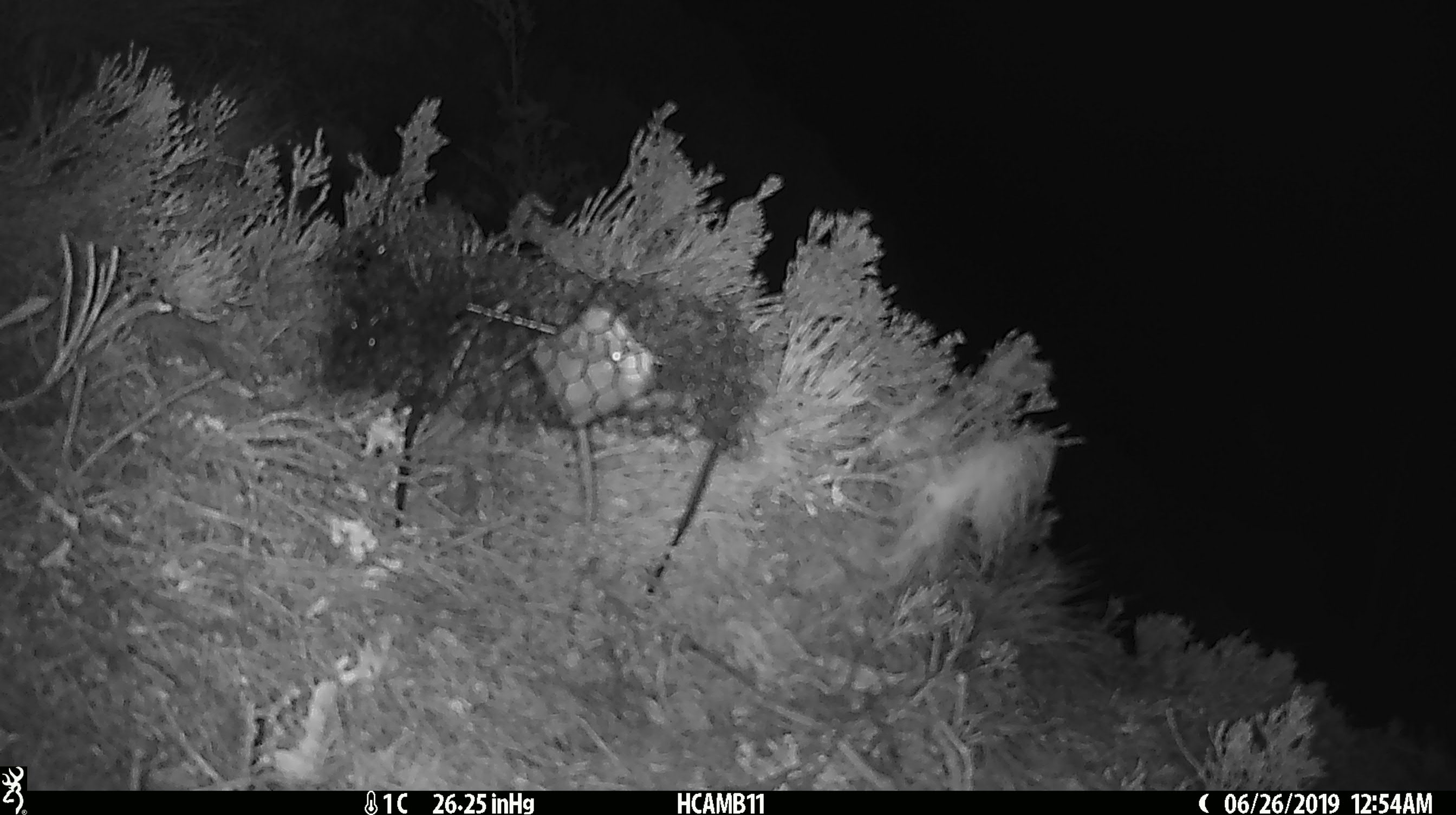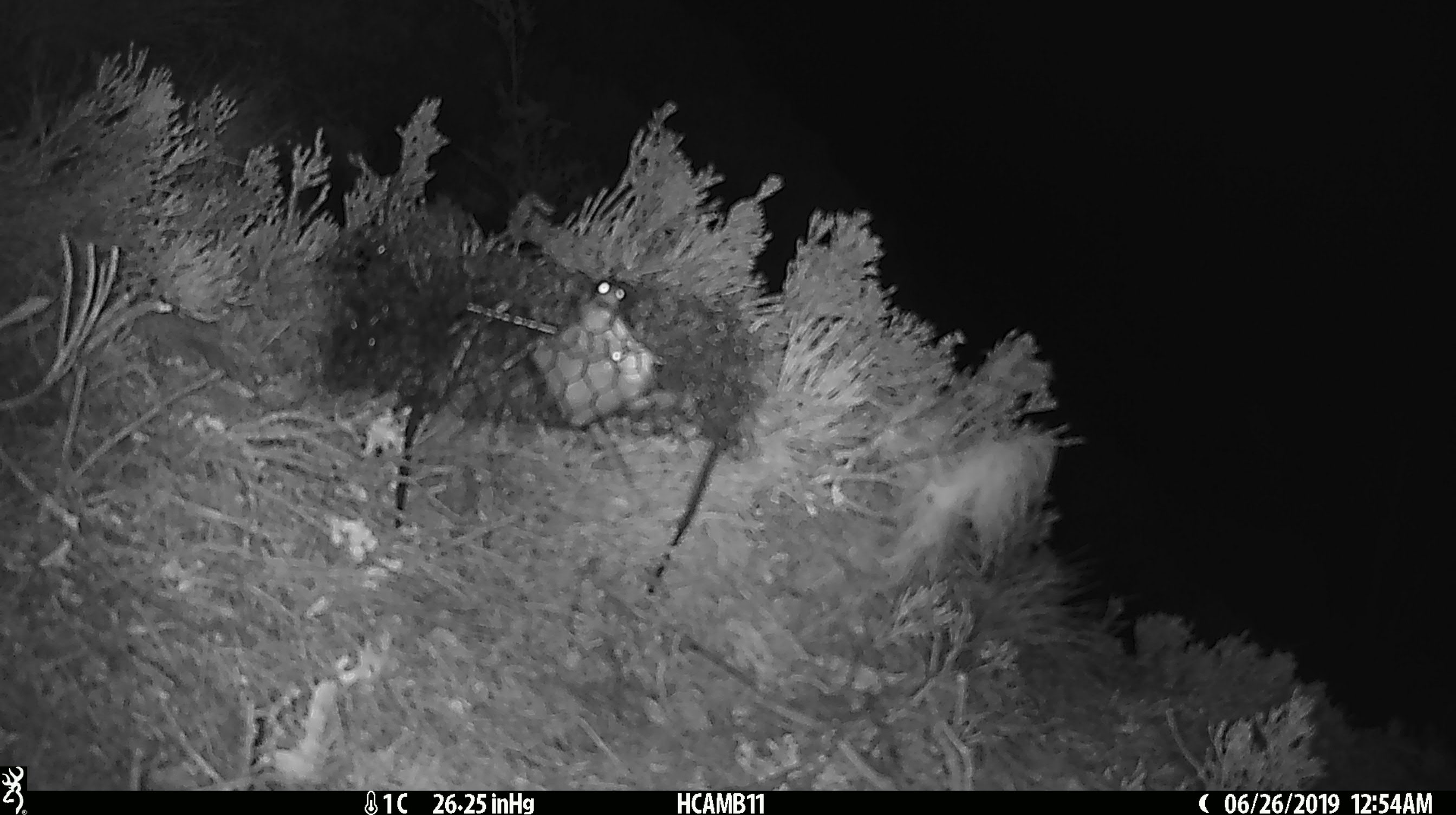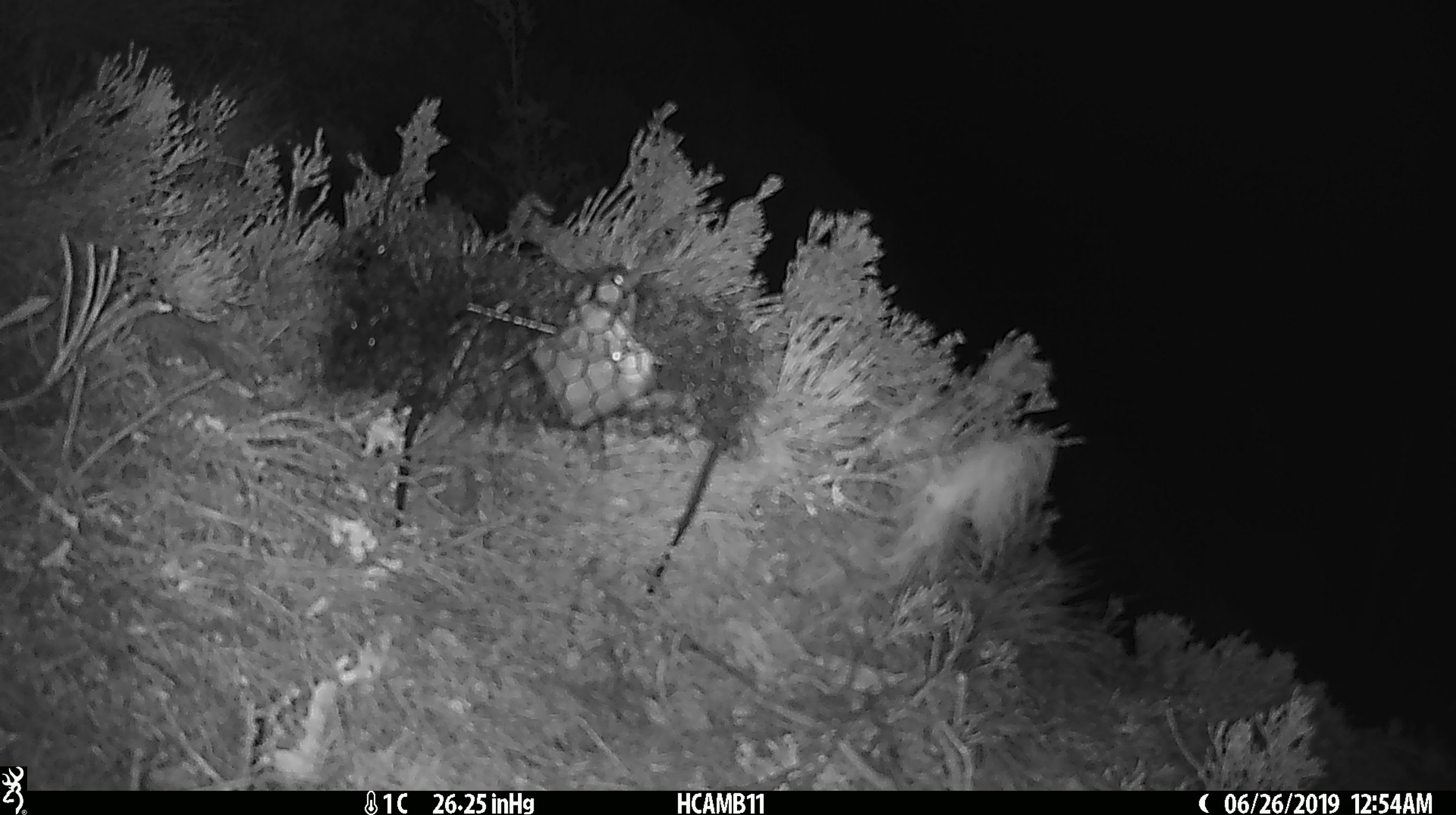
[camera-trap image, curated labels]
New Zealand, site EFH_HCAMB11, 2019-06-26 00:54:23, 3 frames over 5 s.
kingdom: Animalia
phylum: Chordata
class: Mammalia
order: Rodentia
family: Muridae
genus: Mus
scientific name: Mus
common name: mouse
Mouse (Mus).